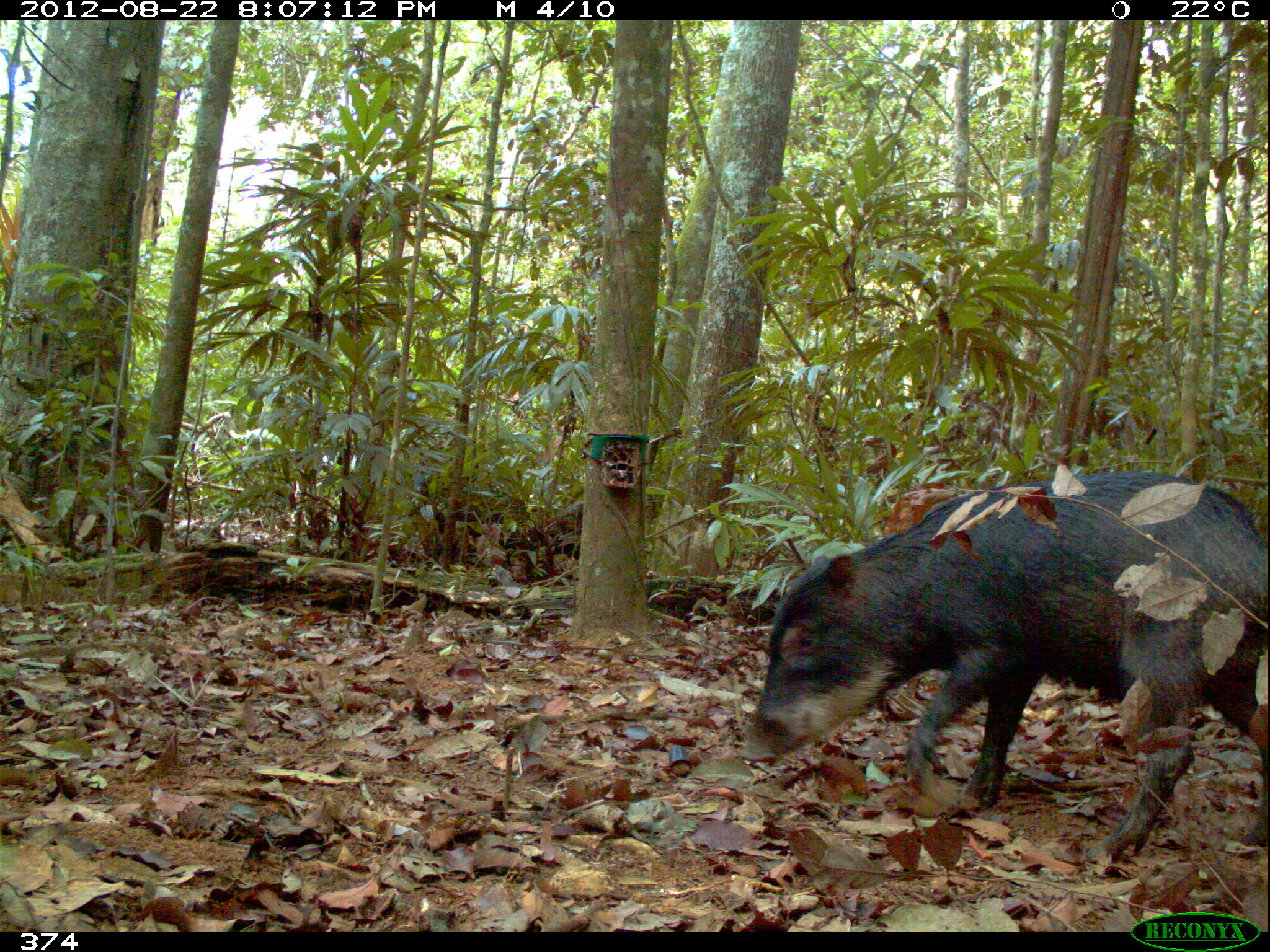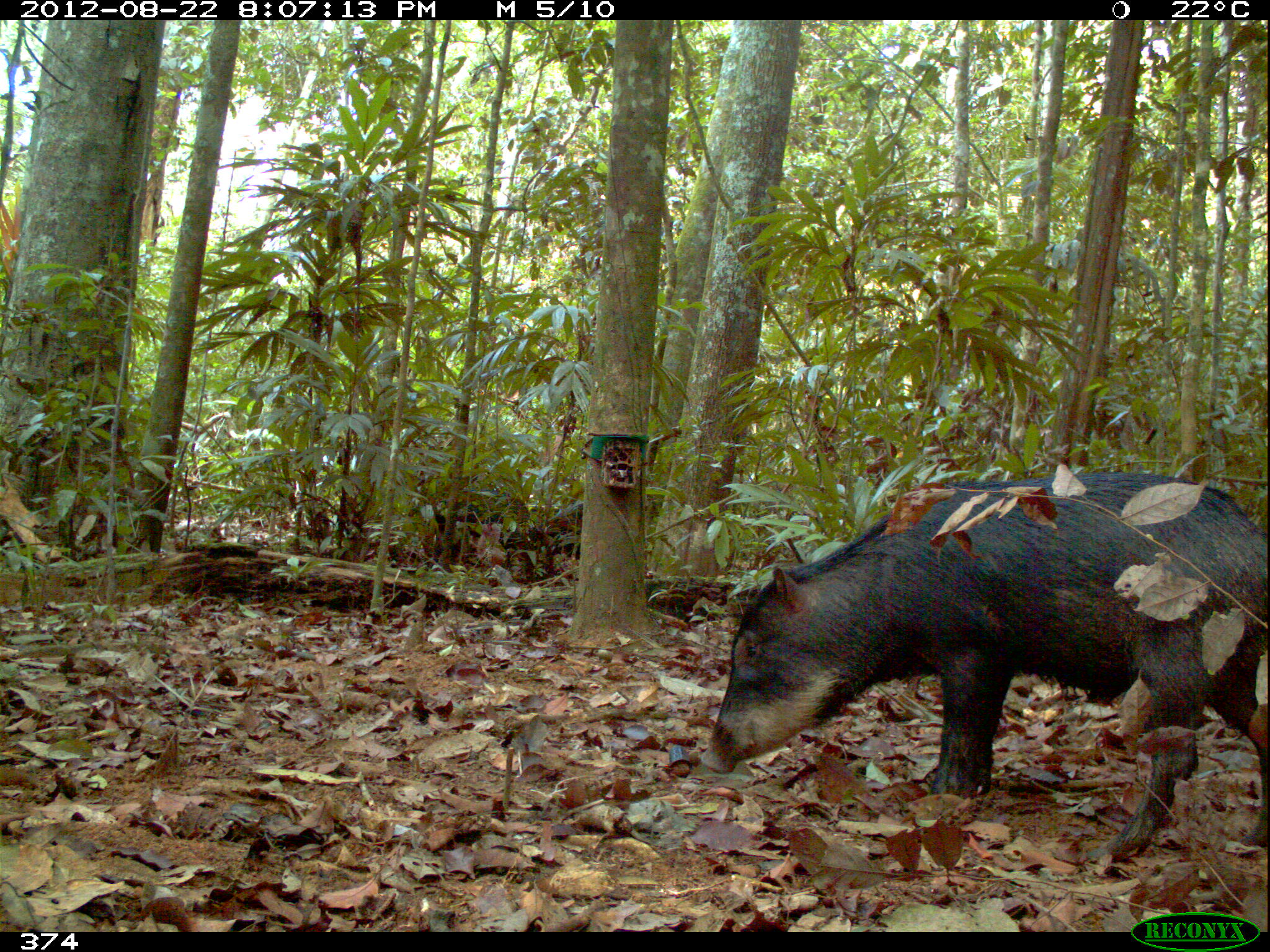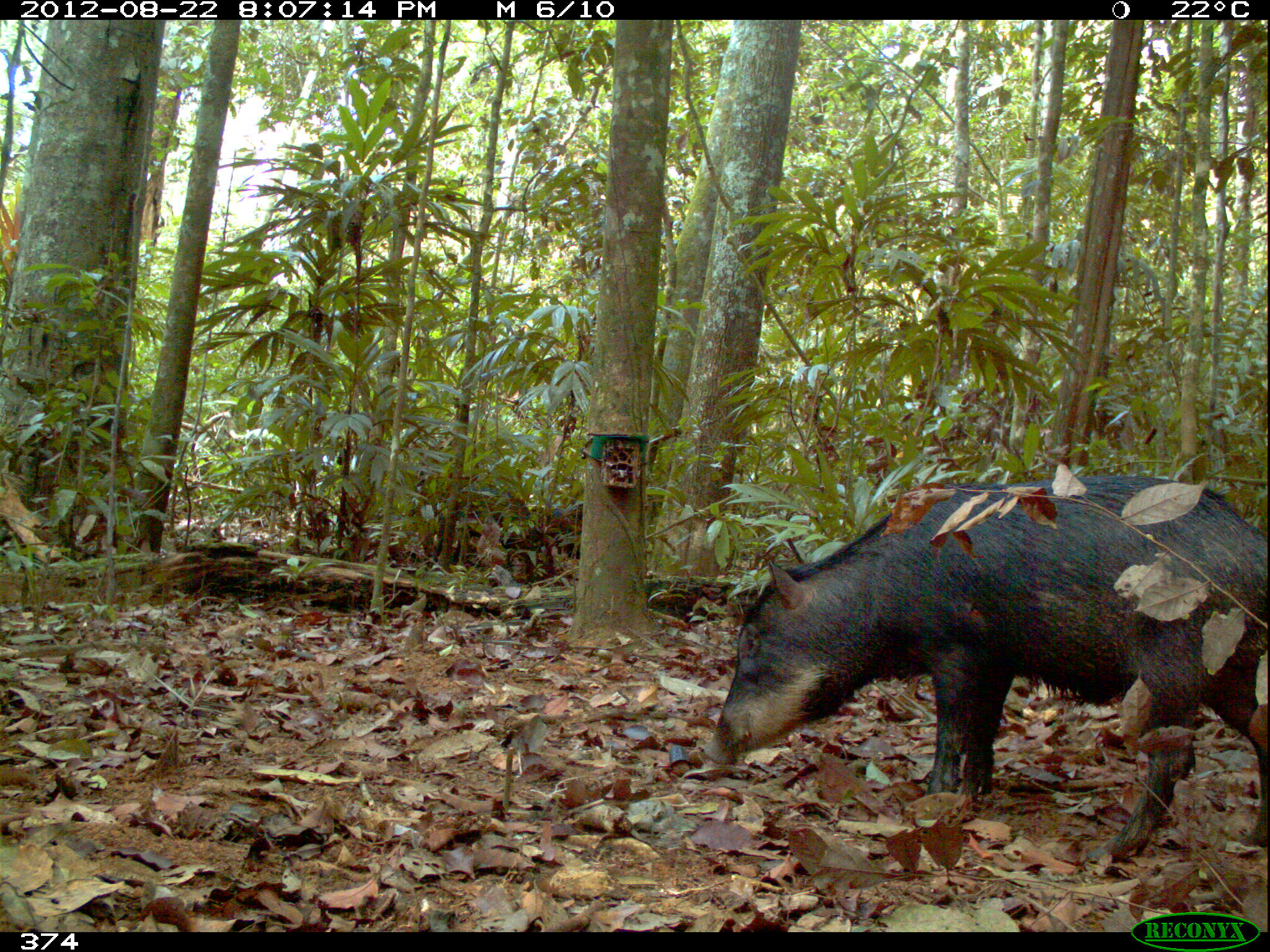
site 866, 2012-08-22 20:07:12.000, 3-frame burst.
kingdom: Animalia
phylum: Chordata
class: Mammalia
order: Artiodactyla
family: Tayassuidae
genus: Tayassu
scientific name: Tayassu pecari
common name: white-lipped peccary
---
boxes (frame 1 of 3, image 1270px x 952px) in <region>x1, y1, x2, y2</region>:
tayassu pecari: <region>737, 471, 1267, 864</region>; <region>409, 471, 527, 565</region>; <region>542, 492, 656, 560</region>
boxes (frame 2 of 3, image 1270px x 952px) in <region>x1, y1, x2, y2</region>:
tayassu pecari: <region>699, 472, 1267, 864</region>; <region>426, 489, 533, 552</region>; <region>544, 499, 585, 548</region>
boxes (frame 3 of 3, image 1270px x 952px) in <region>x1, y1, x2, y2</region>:
tayassu pecari: <region>704, 476, 1268, 860</region>; <region>430, 484, 539, 565</region>; <region>551, 503, 583, 559</region>